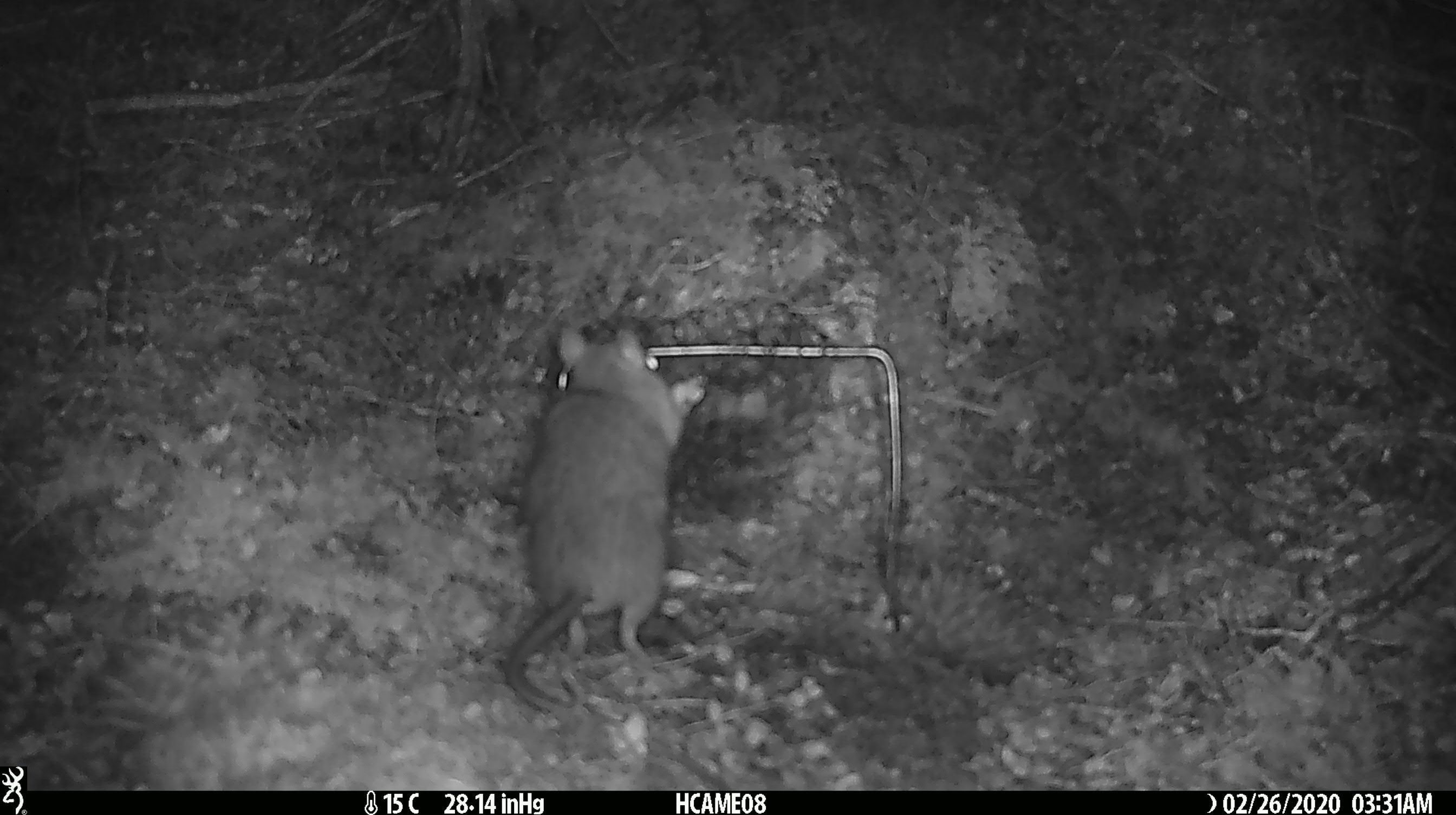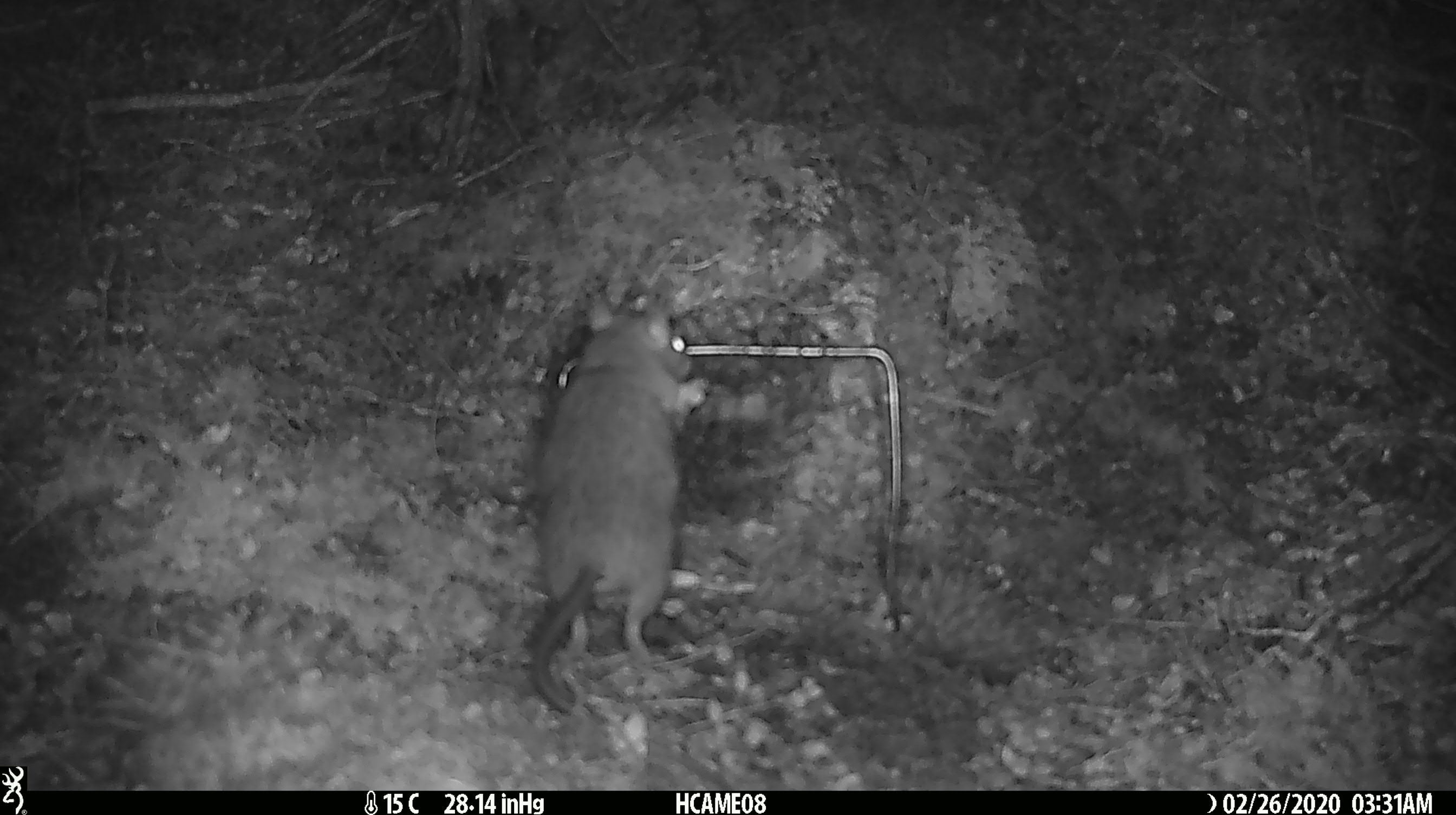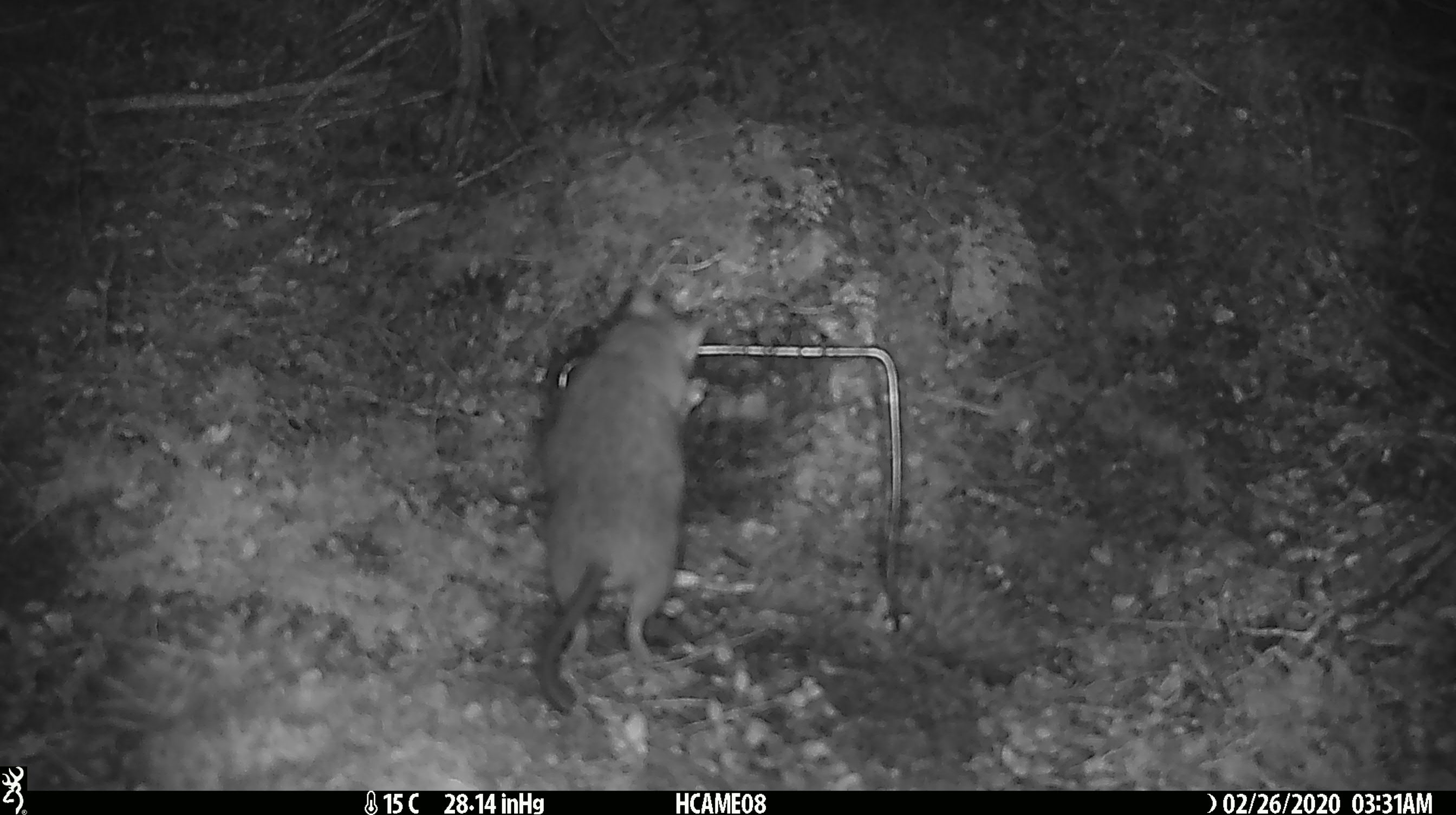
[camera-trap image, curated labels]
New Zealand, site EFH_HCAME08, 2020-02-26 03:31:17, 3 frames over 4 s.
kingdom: Animalia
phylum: Chordata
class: Mammalia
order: Rodentia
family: Muridae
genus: Rattus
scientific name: Rattus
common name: rat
Rat (Rattus).